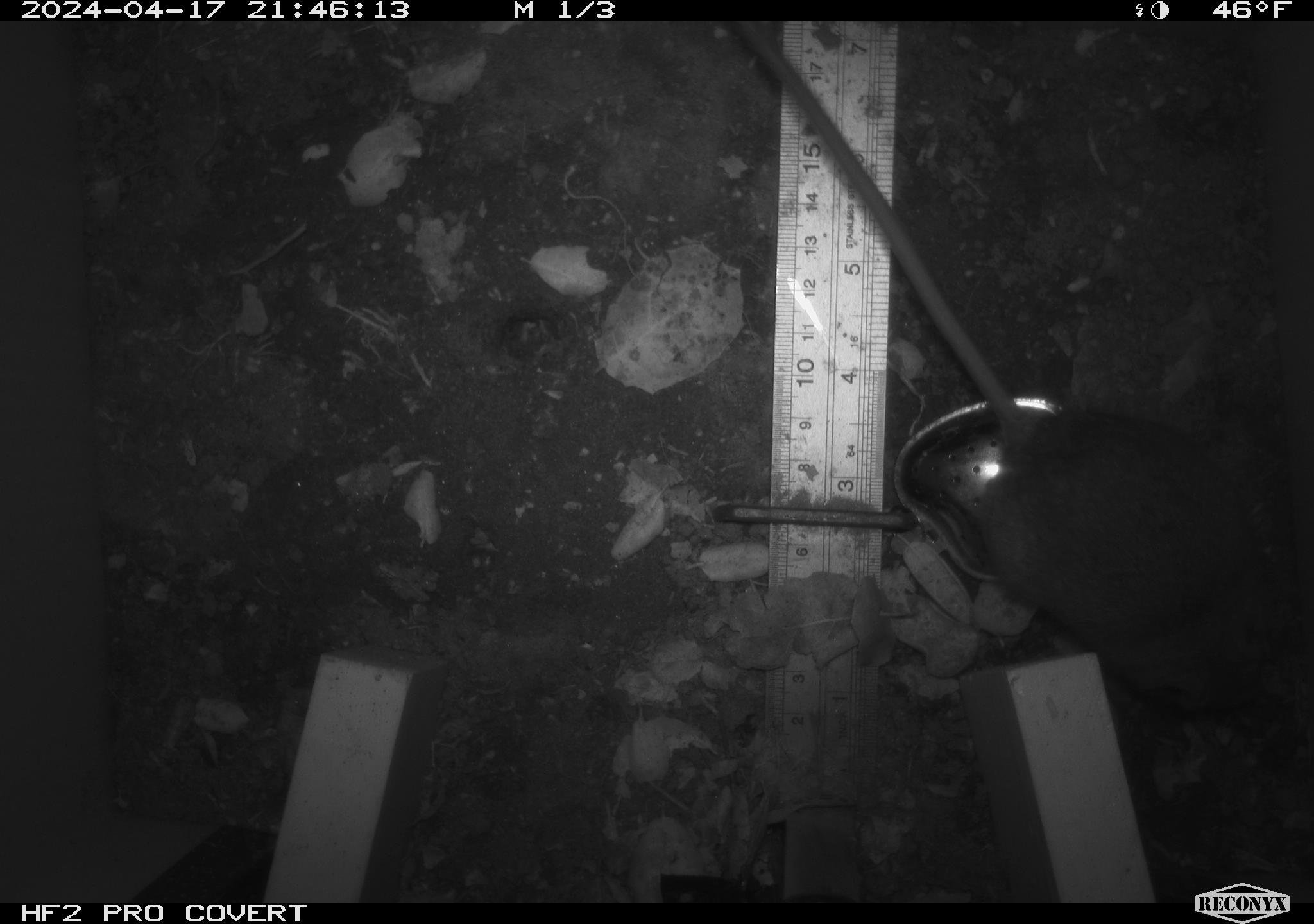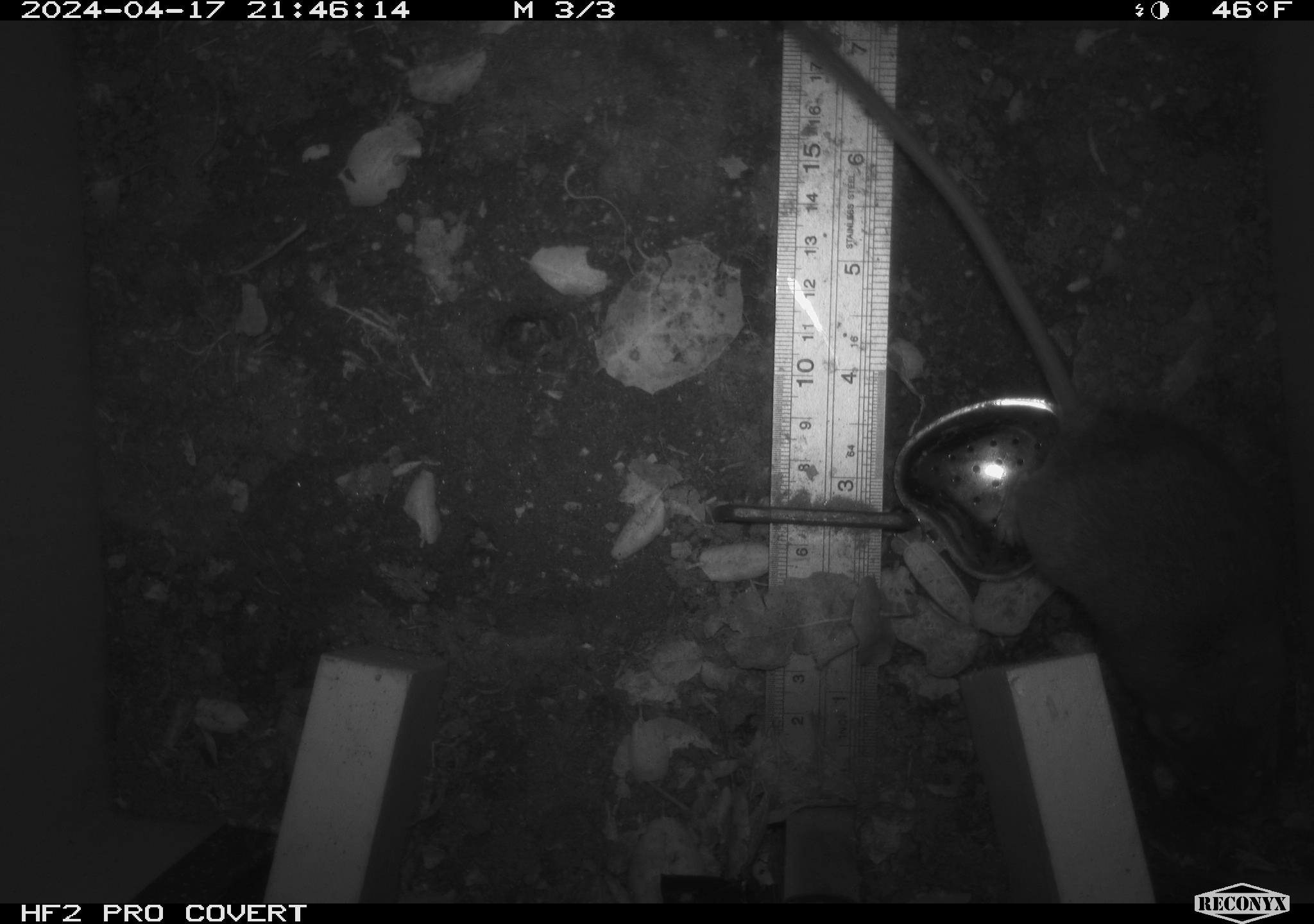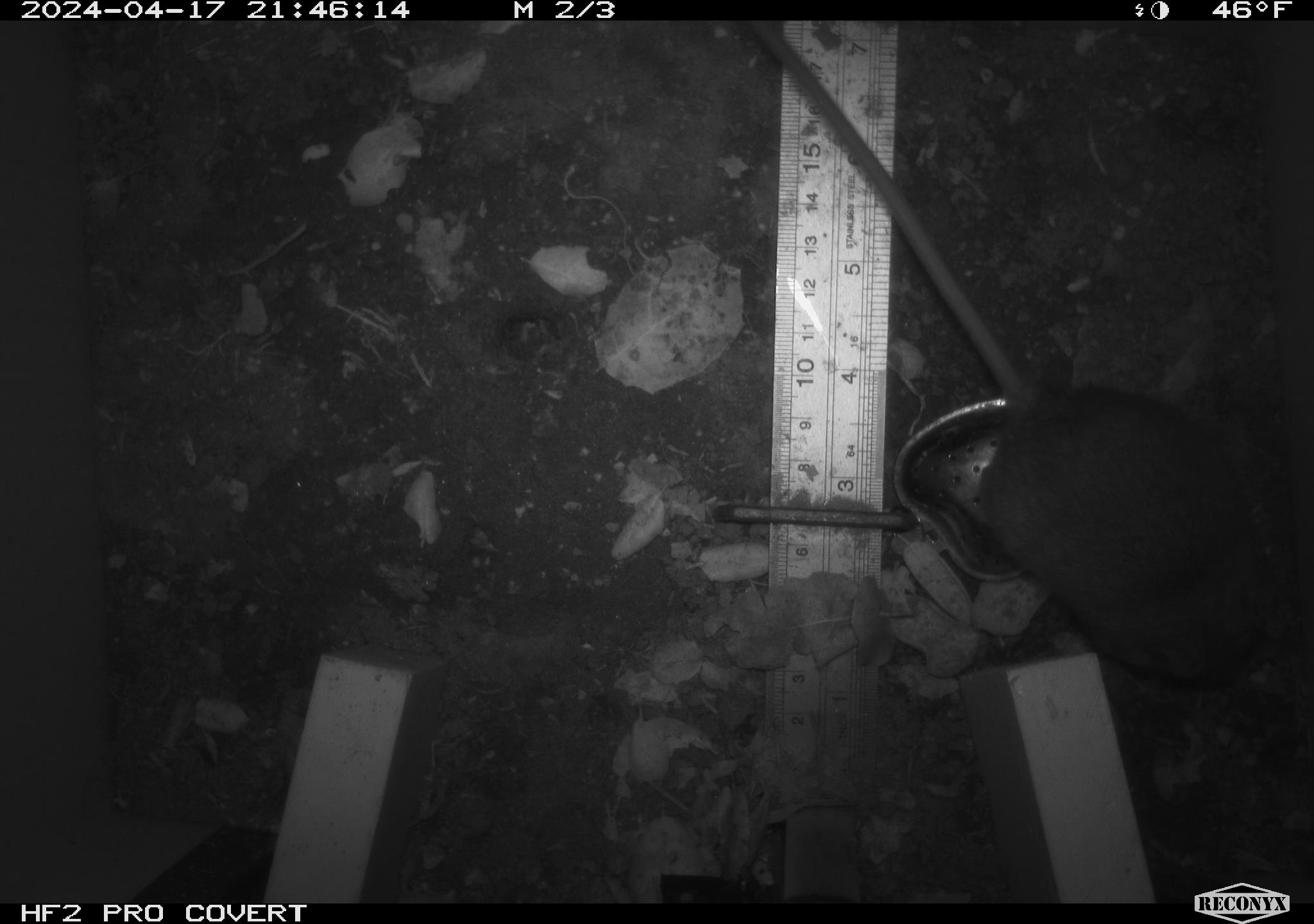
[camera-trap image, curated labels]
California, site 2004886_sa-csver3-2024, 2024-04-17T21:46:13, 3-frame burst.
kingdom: Animalia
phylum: Chordata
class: Mammalia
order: Rodentia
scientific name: Rodentia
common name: rodent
Rodent (Rodentia).